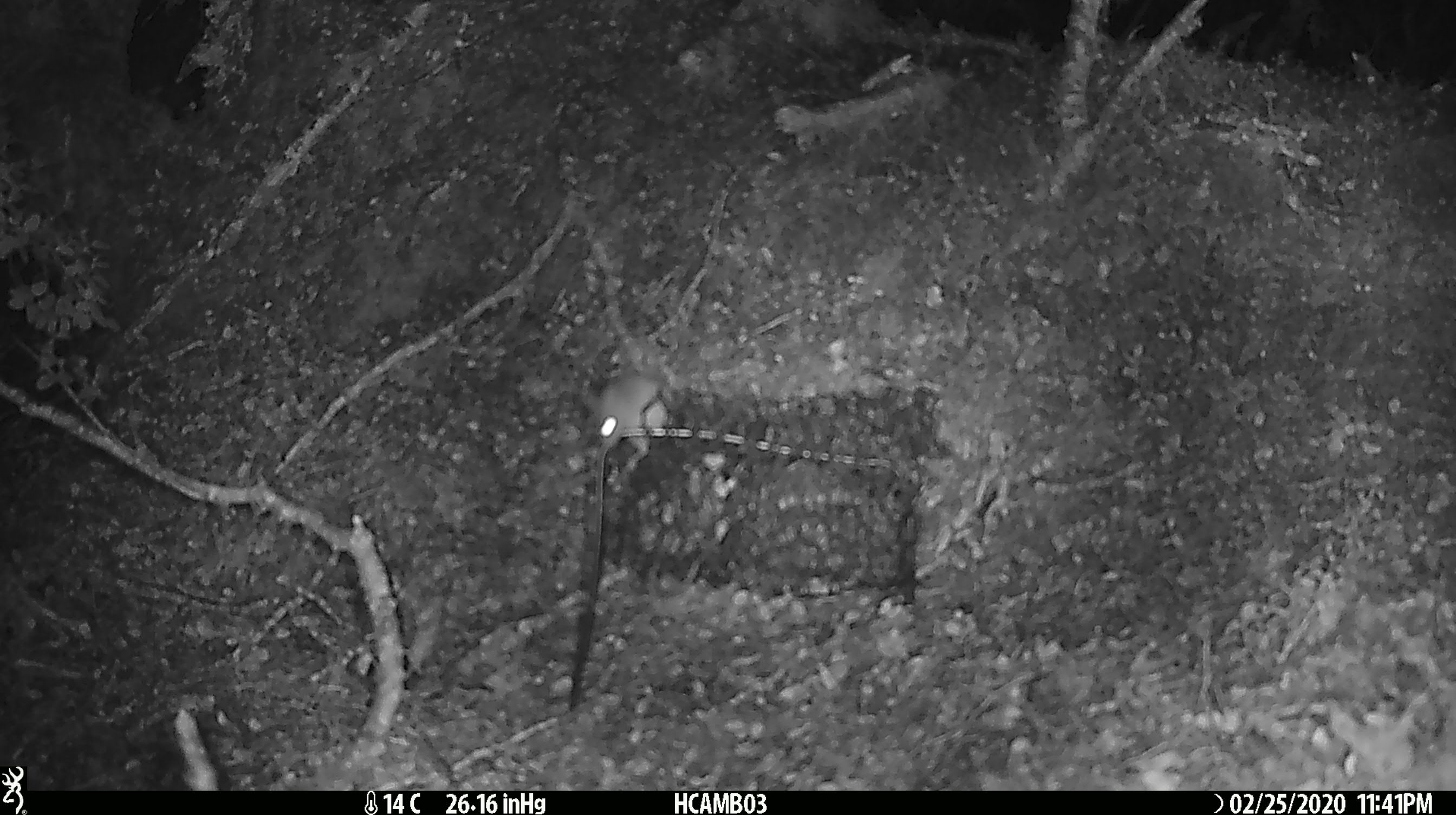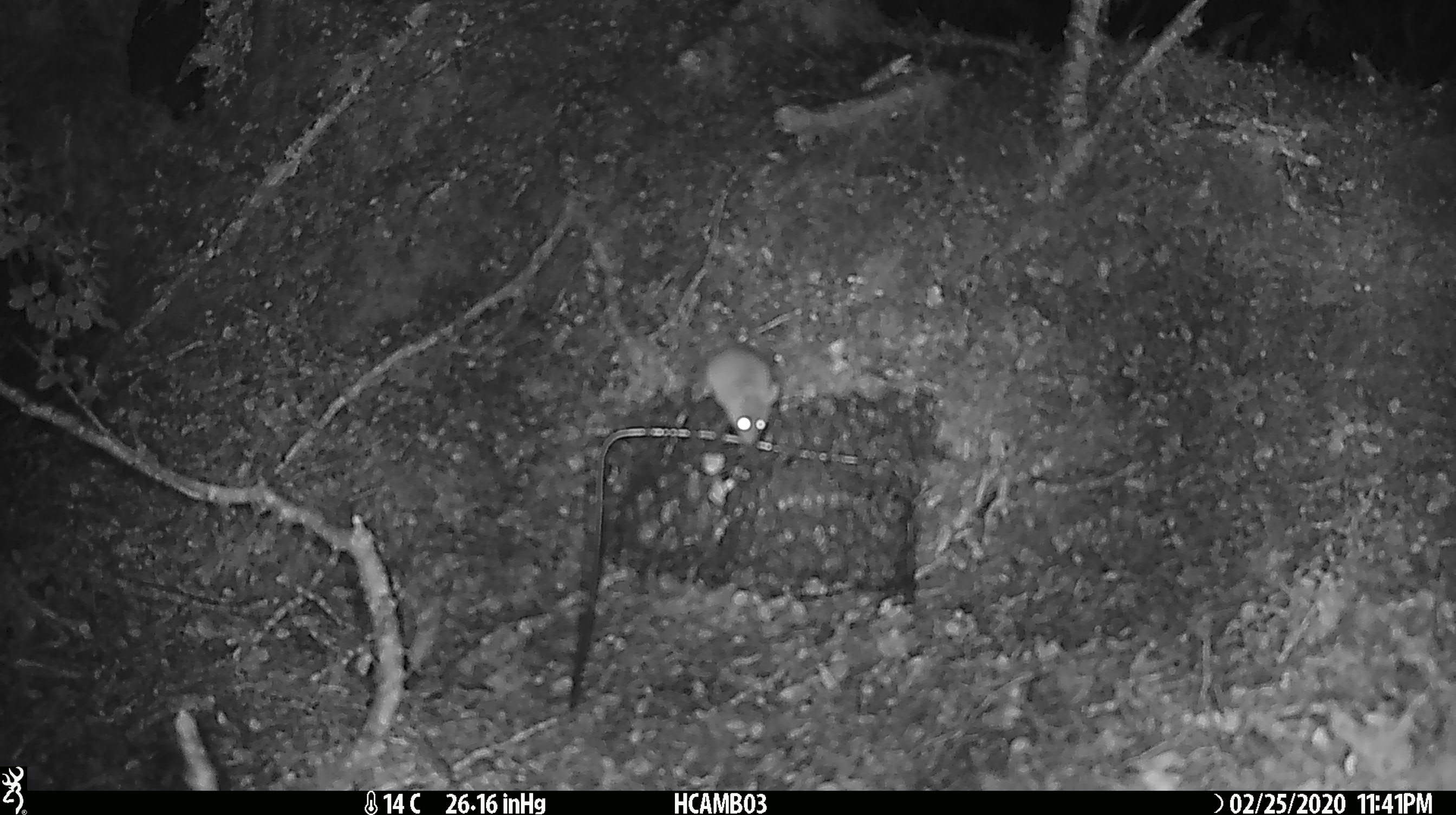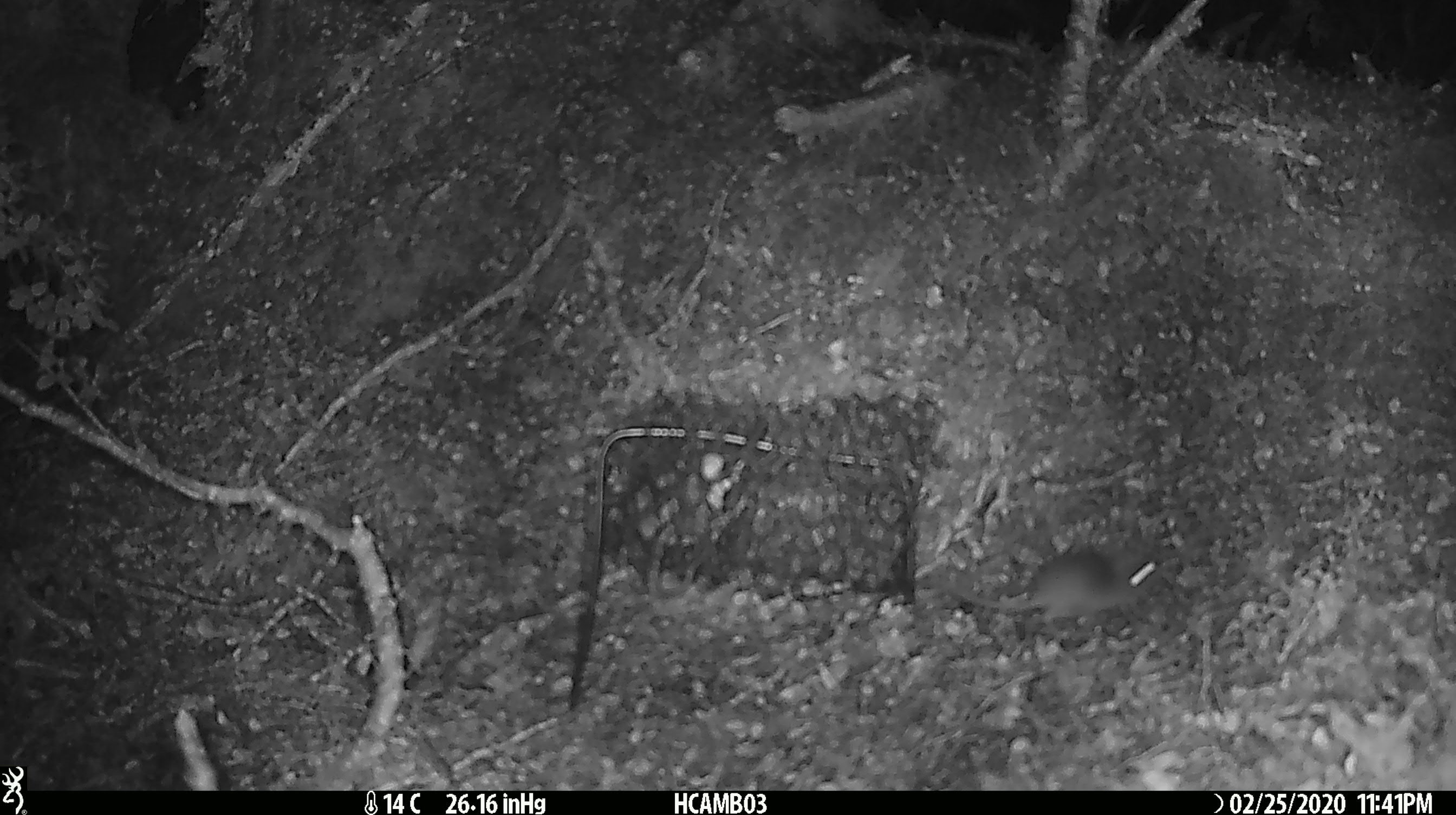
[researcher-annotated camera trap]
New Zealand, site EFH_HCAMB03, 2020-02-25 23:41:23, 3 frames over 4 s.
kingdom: Animalia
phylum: Chordata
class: Mammalia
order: Rodentia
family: Muridae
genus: Mus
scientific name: Mus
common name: mouse